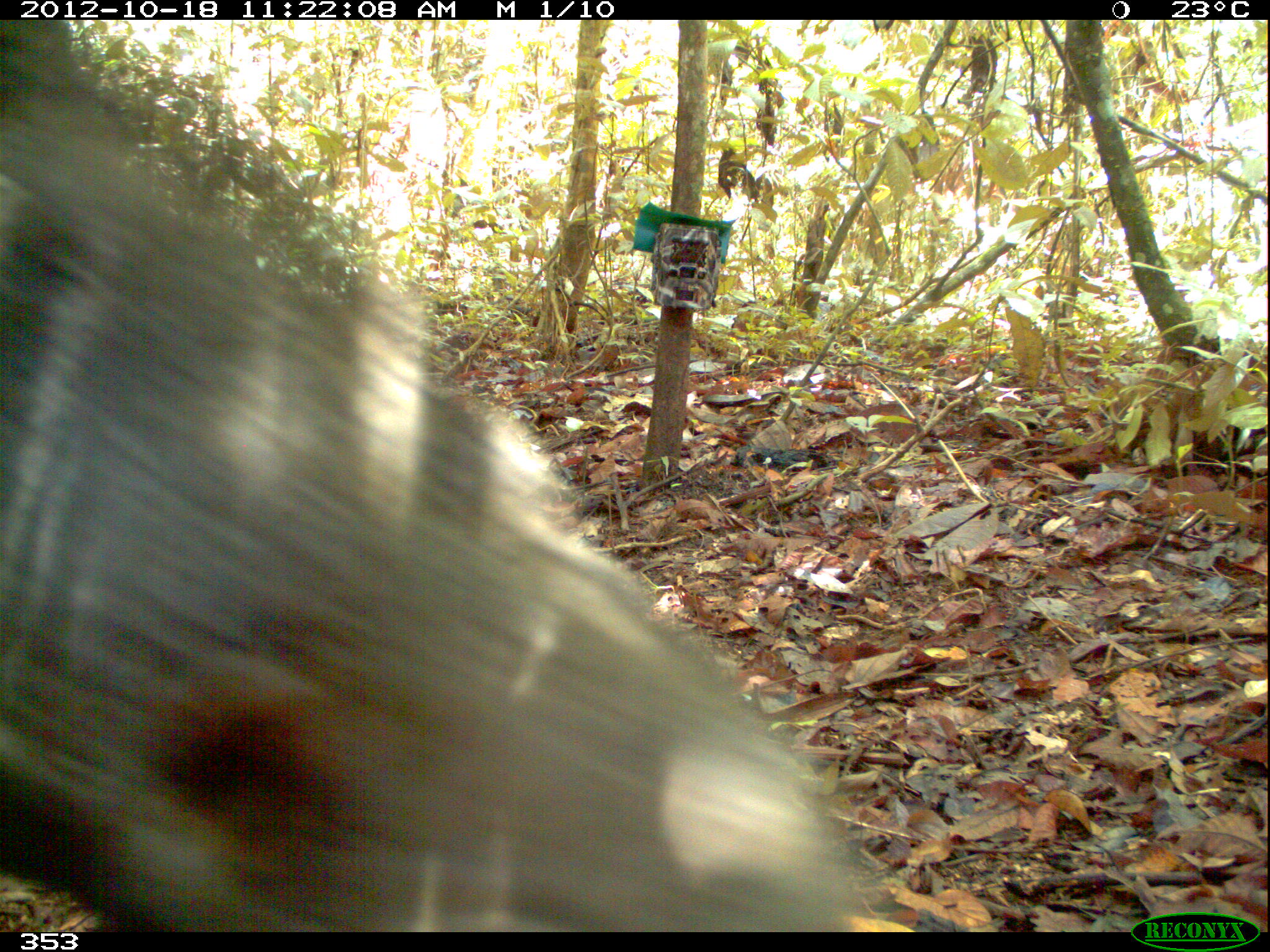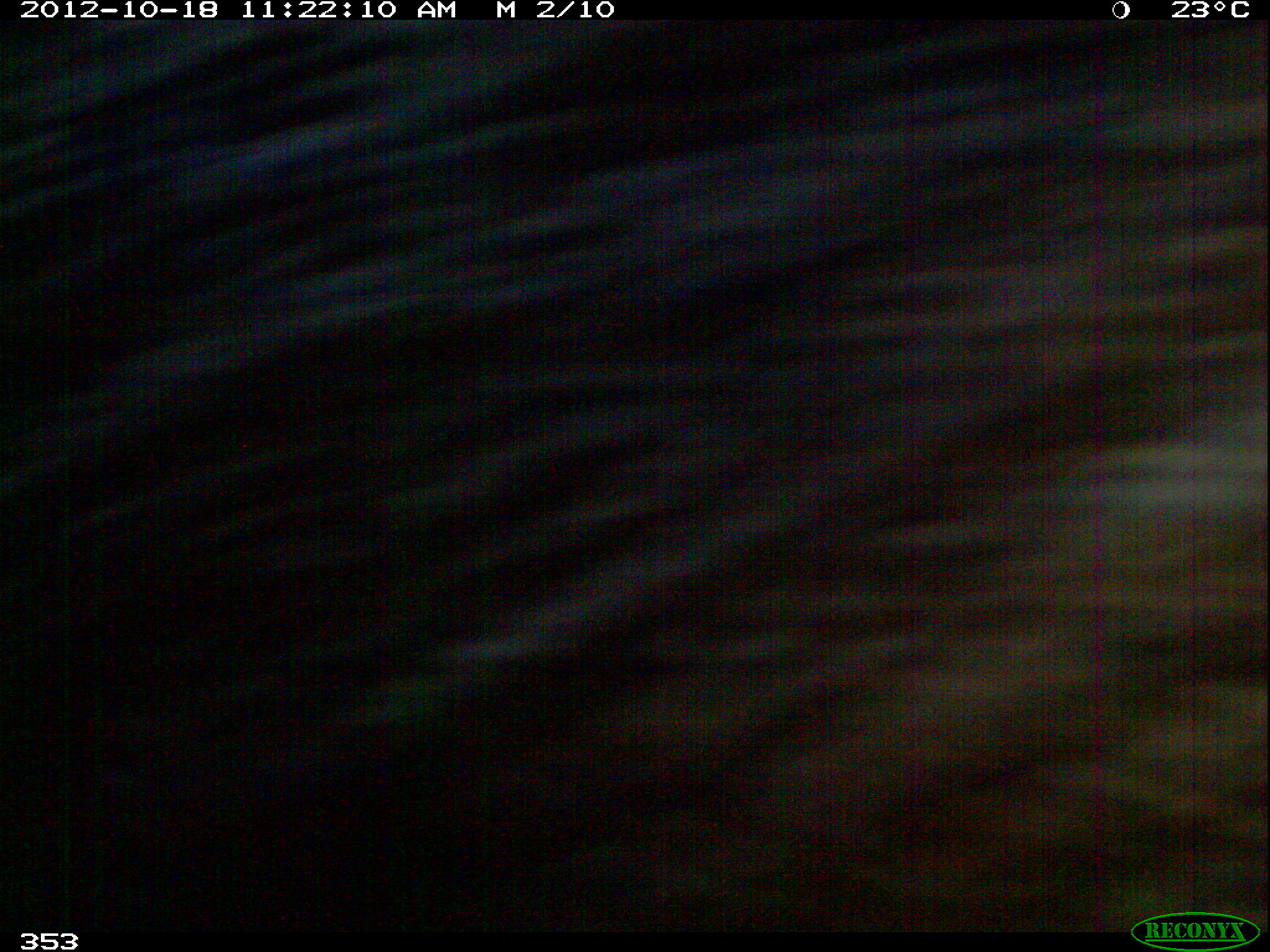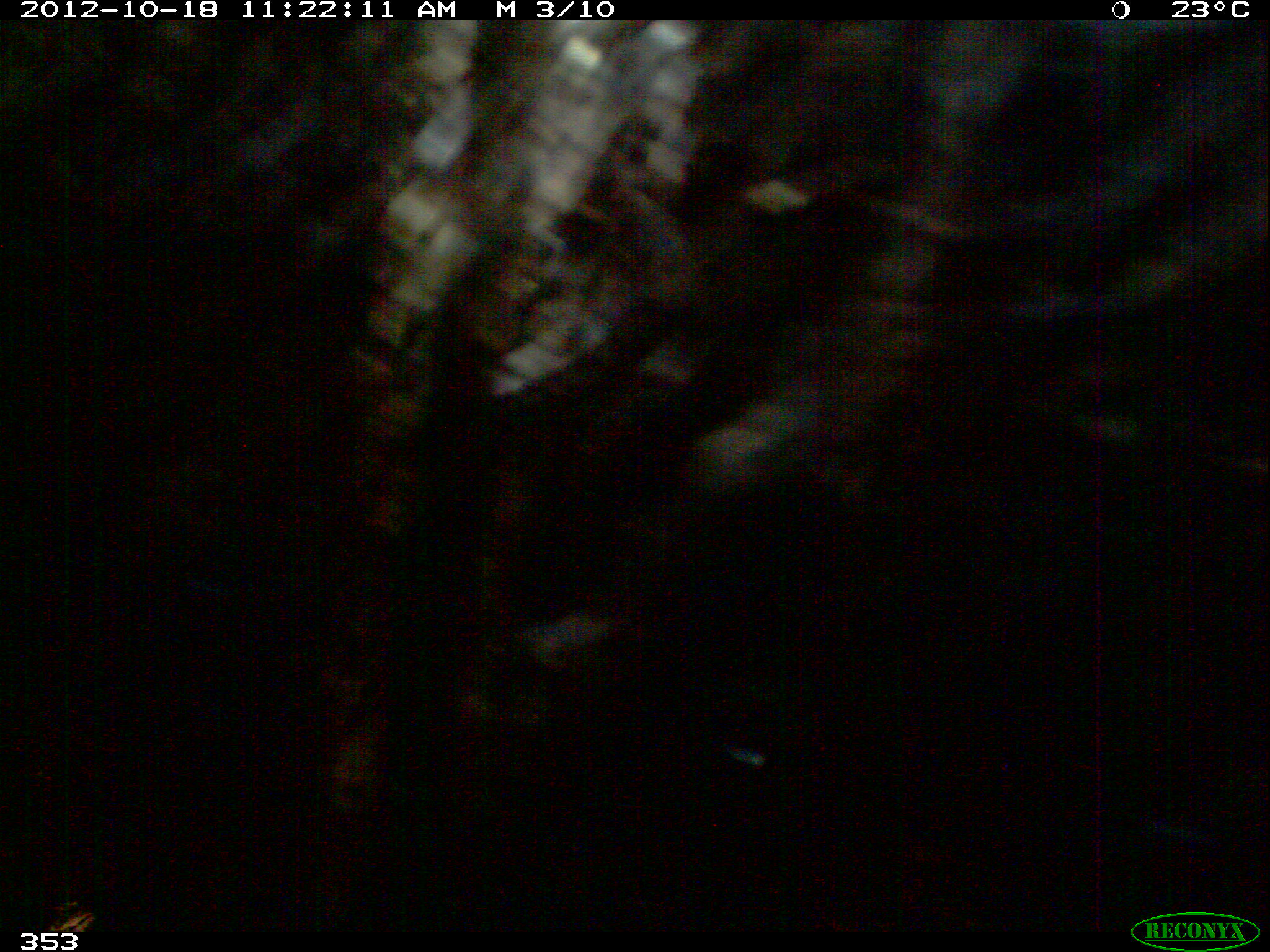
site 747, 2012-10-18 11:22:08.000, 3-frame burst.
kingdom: Animalia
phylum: Chordata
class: Mammalia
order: Artiodactyla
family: Tayassuidae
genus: Tayassu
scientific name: Tayassu pecari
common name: white-lipped peccary